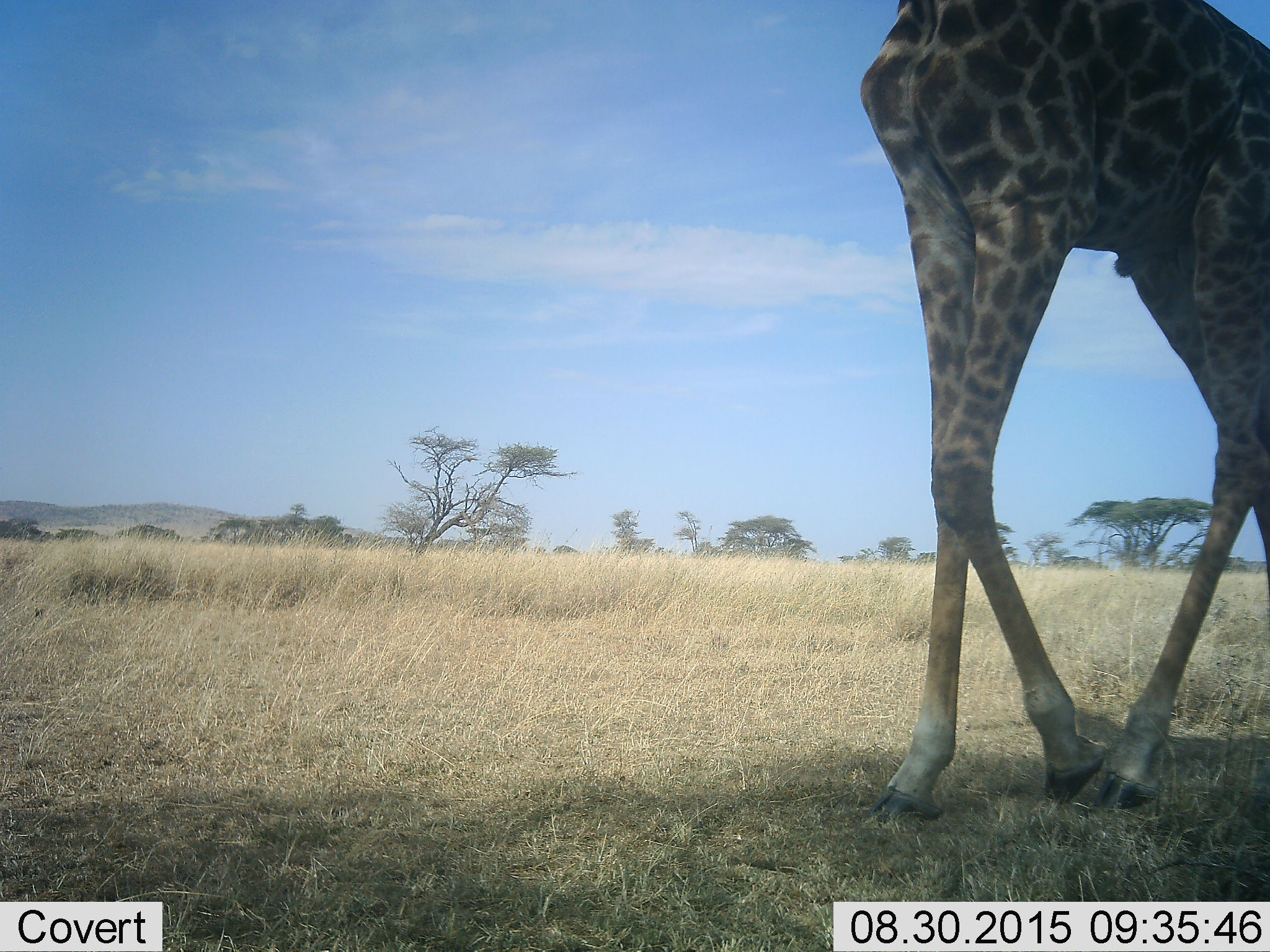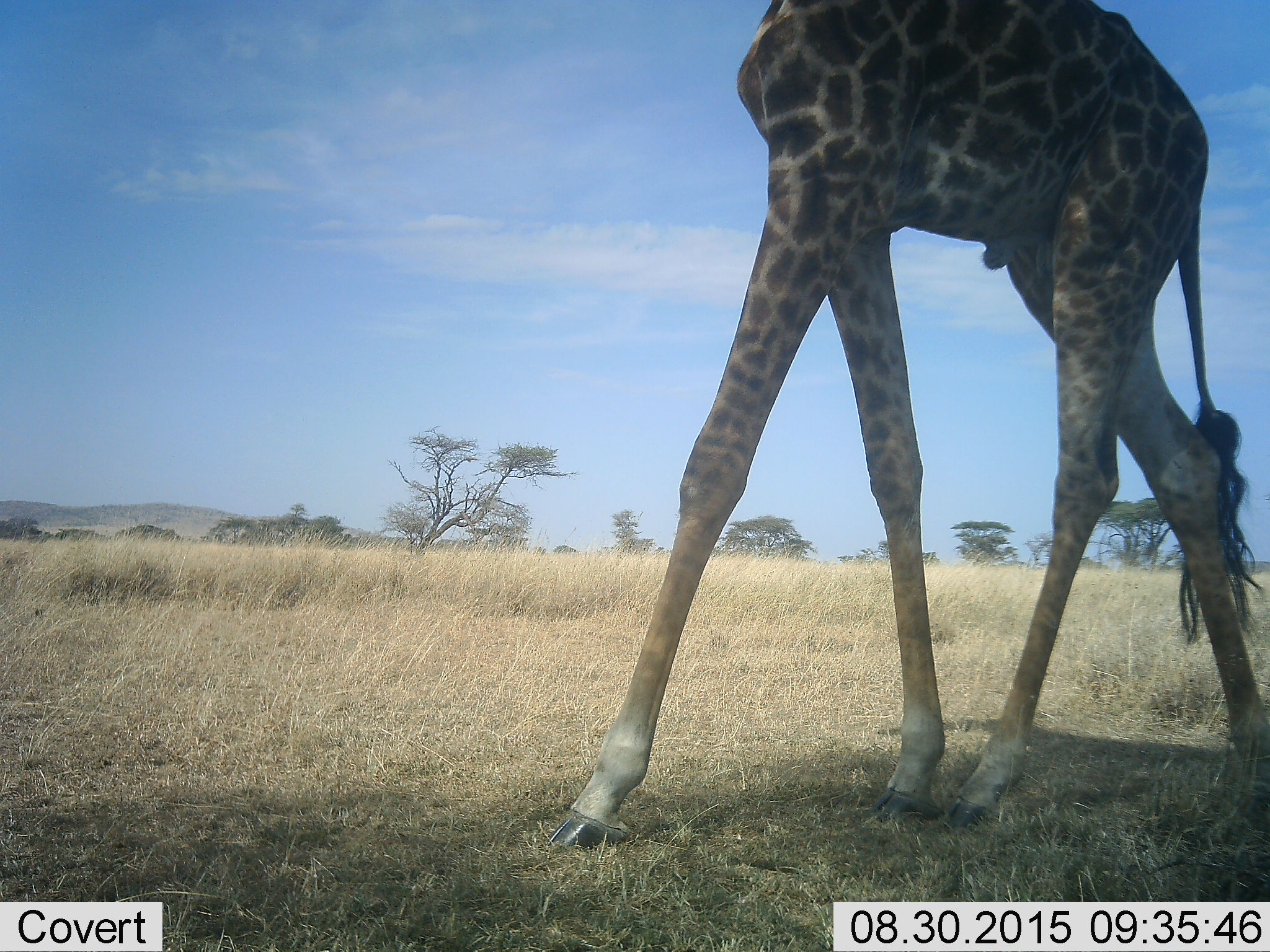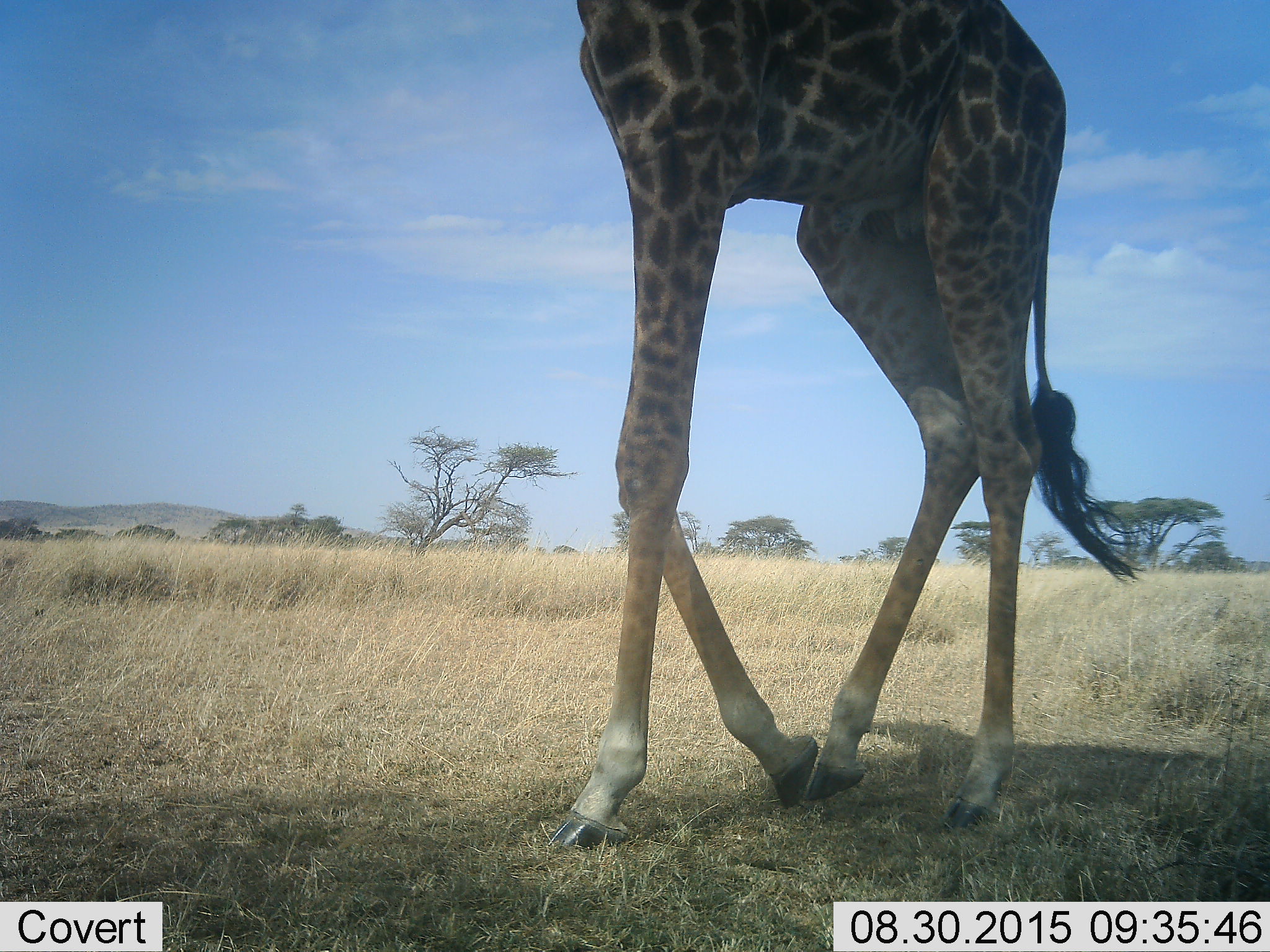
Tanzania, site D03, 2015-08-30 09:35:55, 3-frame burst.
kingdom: Animalia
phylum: Chordata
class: Mammalia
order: Artiodactyla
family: Giraffidae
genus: Giraffa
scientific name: Giraffa camelopardalis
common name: giraffe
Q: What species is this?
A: Giraffe (Giraffa camelopardalis).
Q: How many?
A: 1.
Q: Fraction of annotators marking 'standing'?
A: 0%.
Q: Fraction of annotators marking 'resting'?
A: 0%.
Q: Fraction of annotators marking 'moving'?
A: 94%.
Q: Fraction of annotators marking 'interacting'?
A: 0%.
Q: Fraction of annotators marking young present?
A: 0%.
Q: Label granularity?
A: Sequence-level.